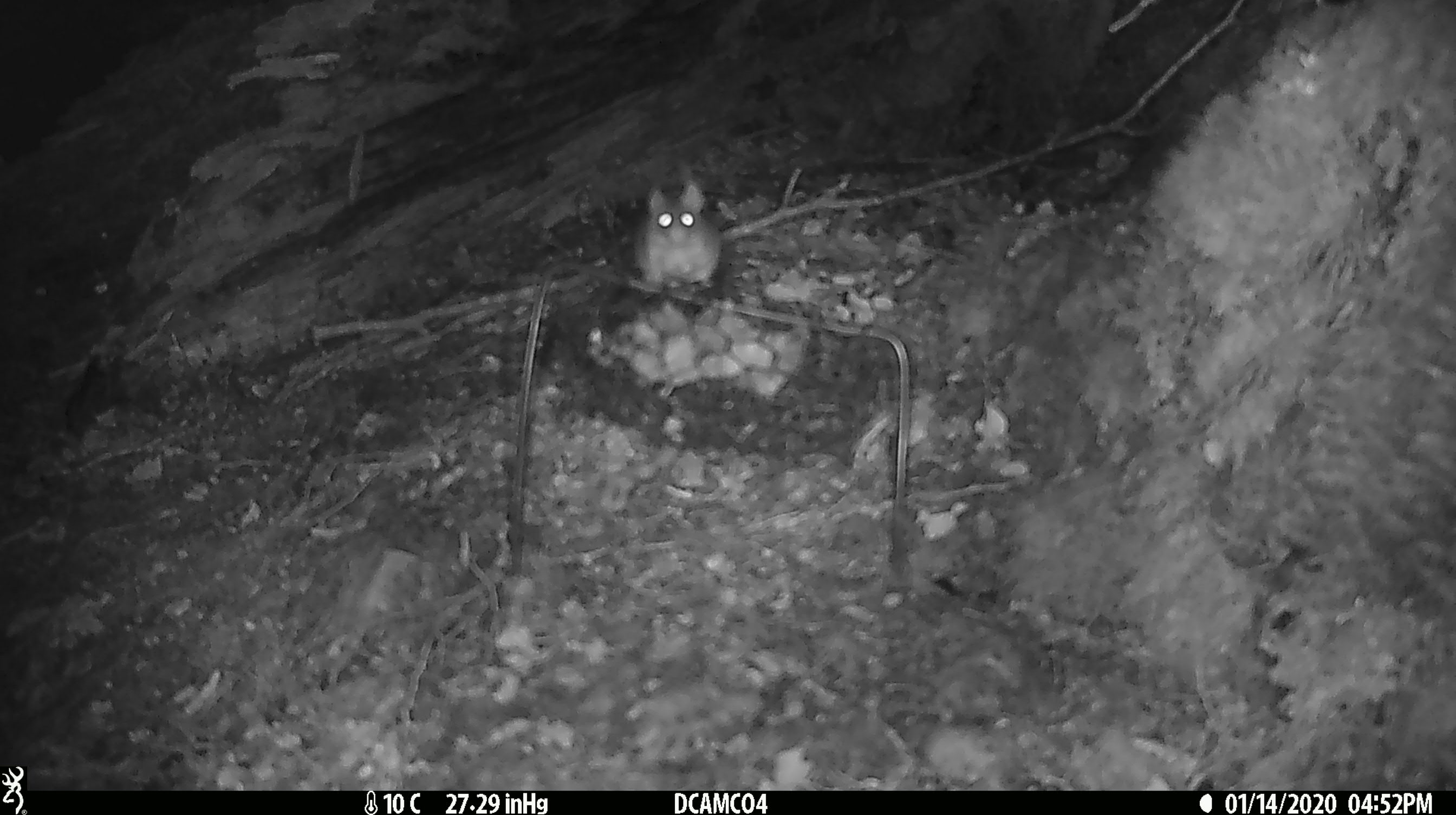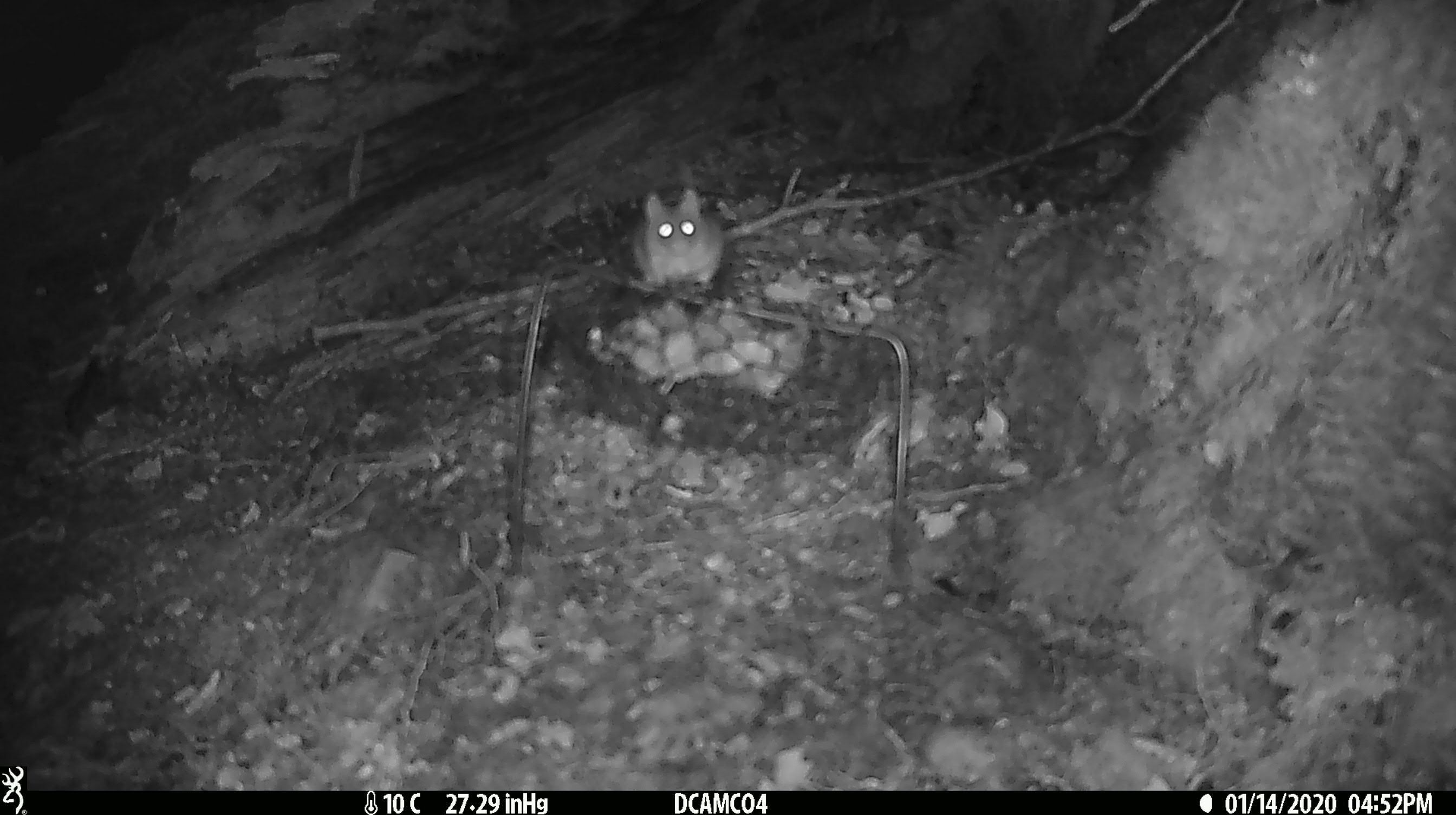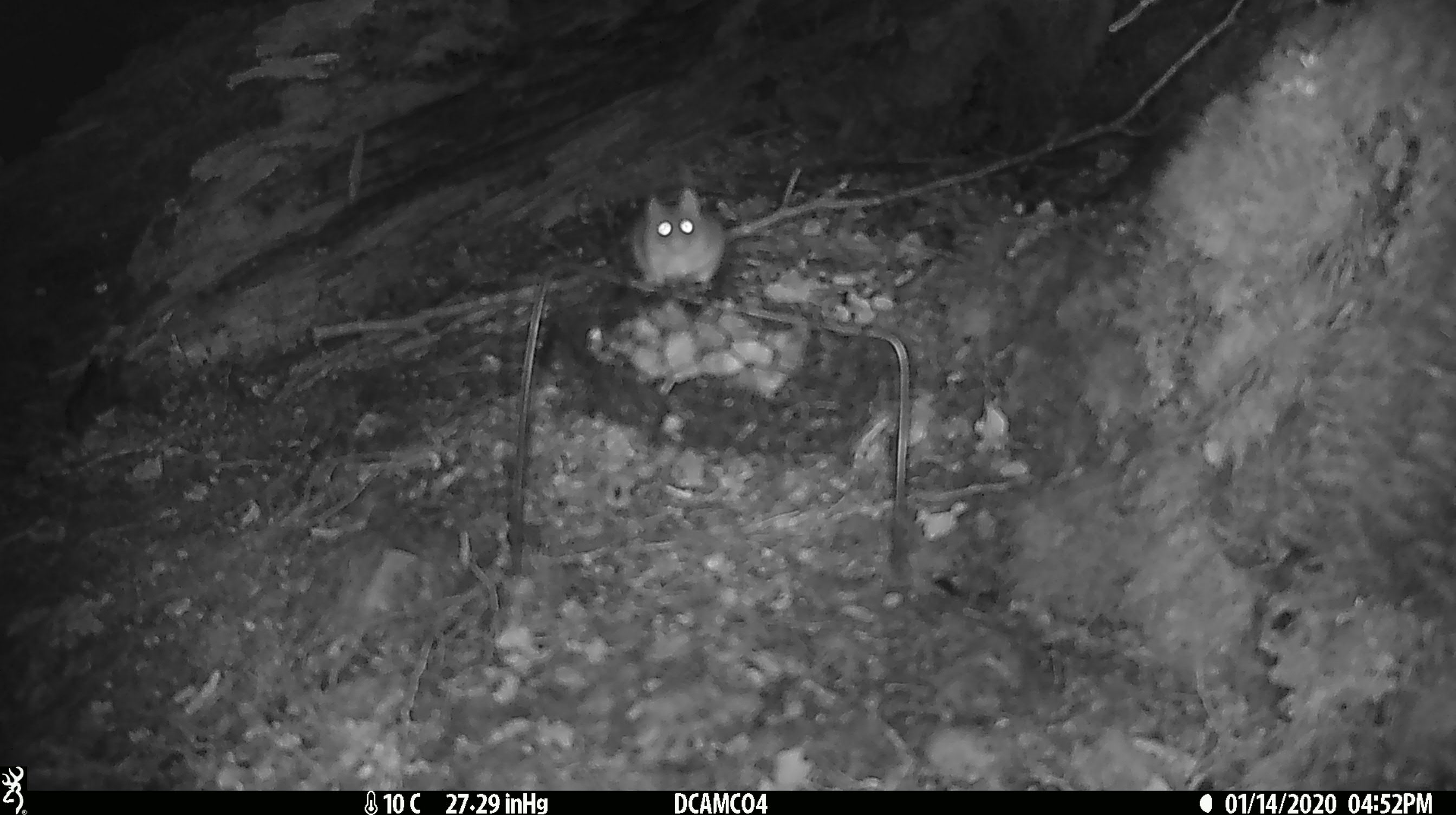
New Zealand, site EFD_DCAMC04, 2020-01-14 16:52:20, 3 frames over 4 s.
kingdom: Animalia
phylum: Chordata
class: Mammalia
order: Rodentia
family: Muridae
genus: Mus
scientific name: Mus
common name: mouse